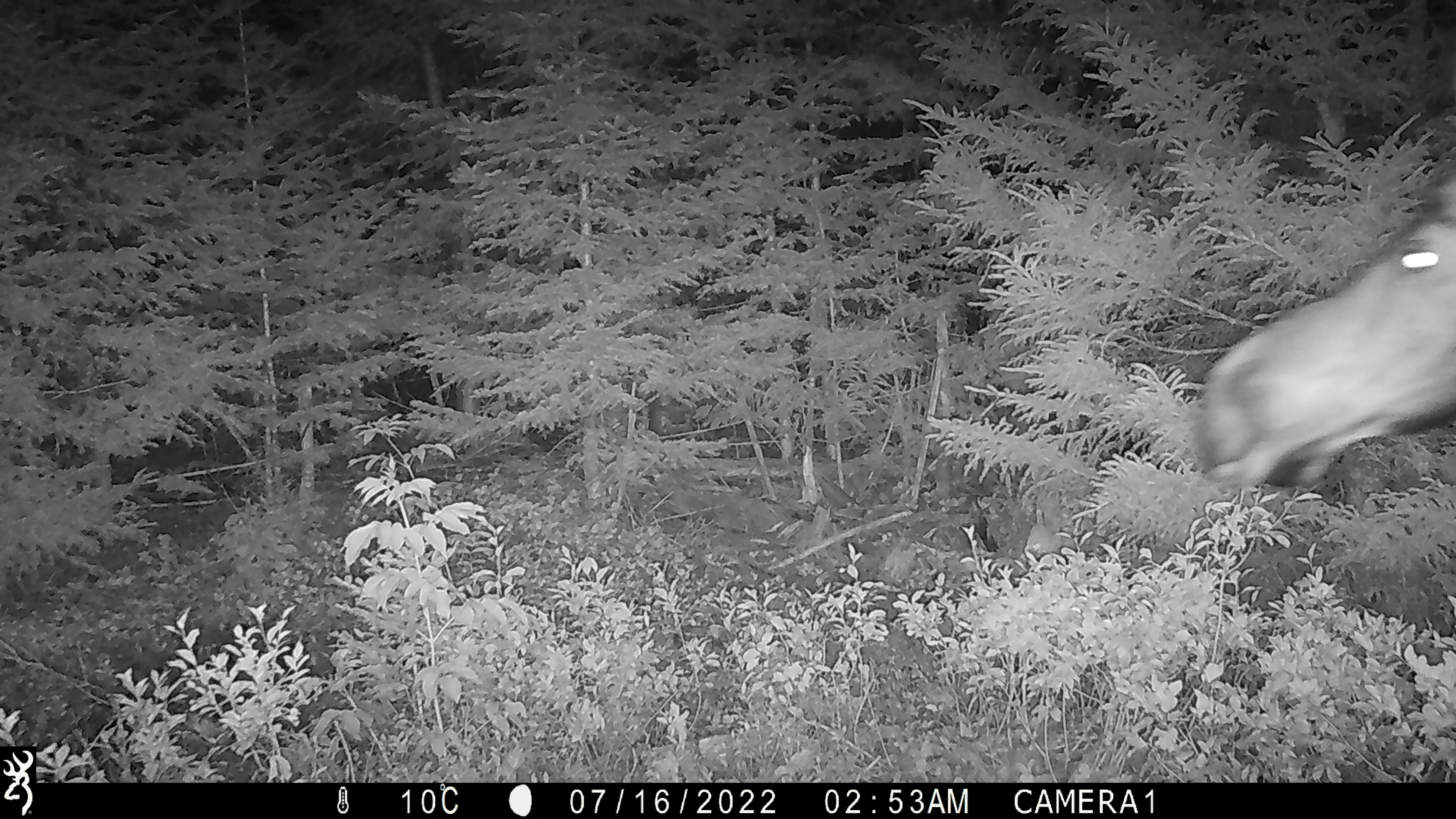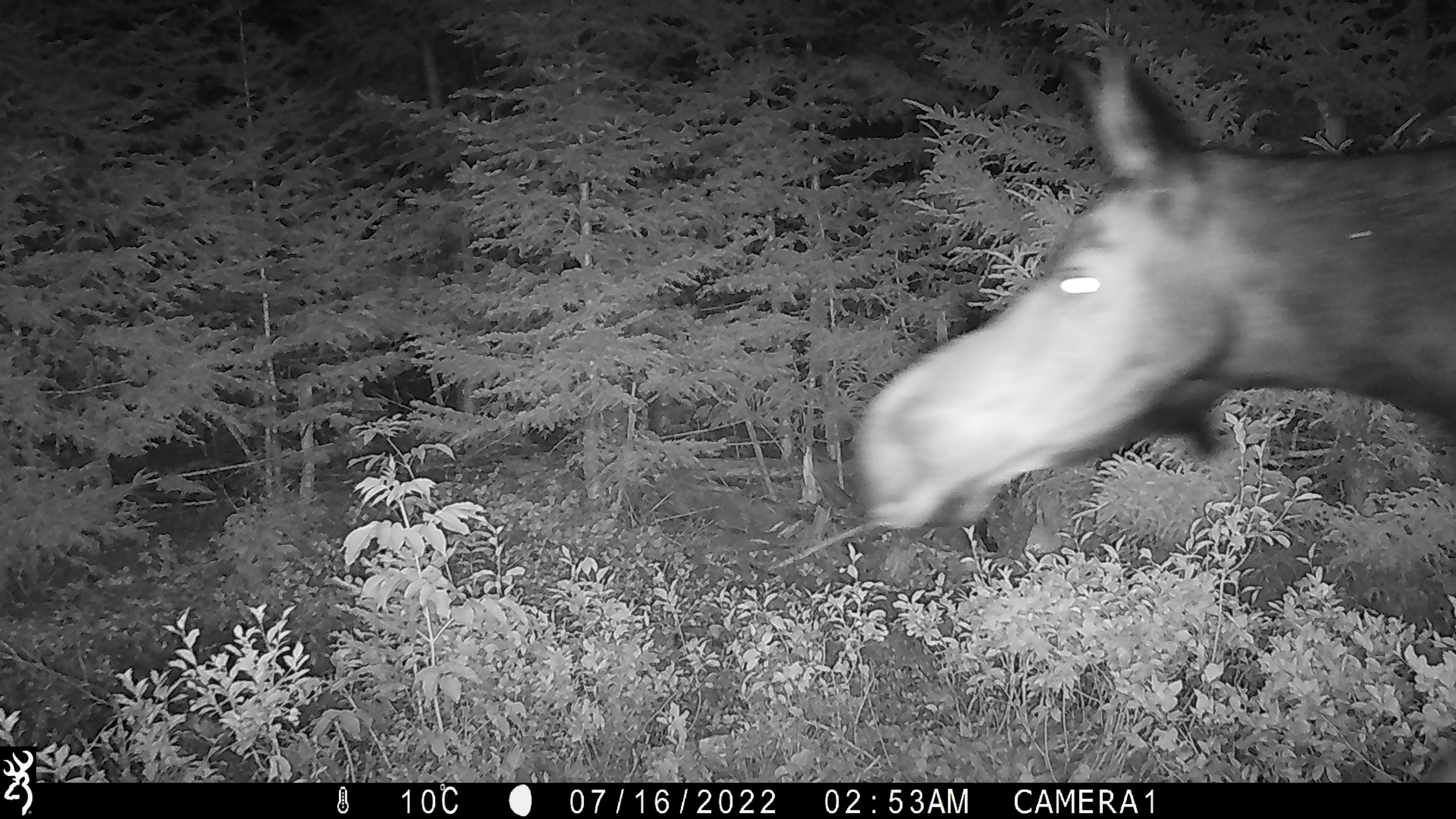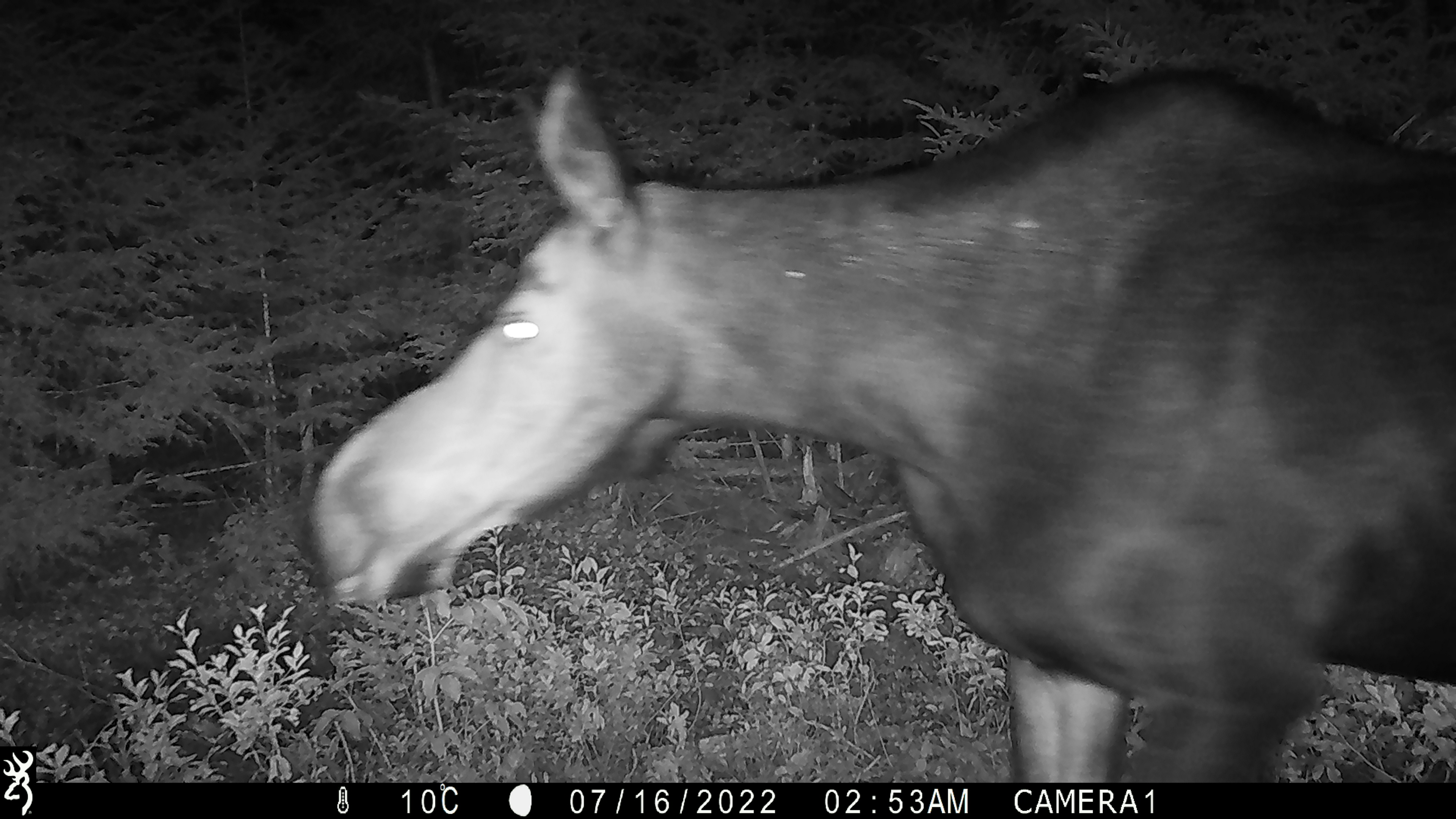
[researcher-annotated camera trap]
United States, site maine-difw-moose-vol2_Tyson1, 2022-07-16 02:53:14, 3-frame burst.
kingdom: Animalia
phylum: Chordata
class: Mammalia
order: Artiodactyla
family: Cervidae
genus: Alces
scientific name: Alces alces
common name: moose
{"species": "moose (Alces alces)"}